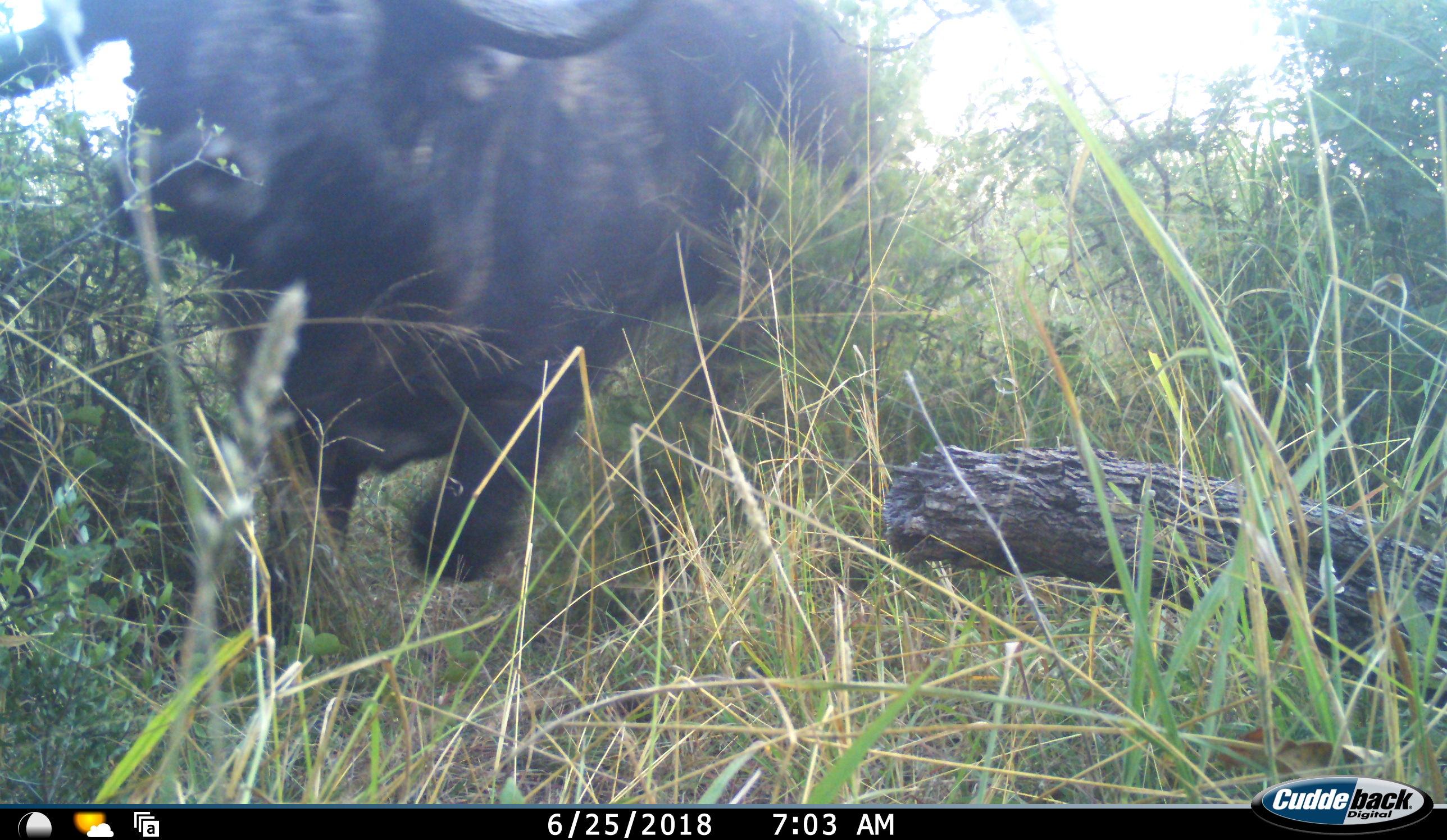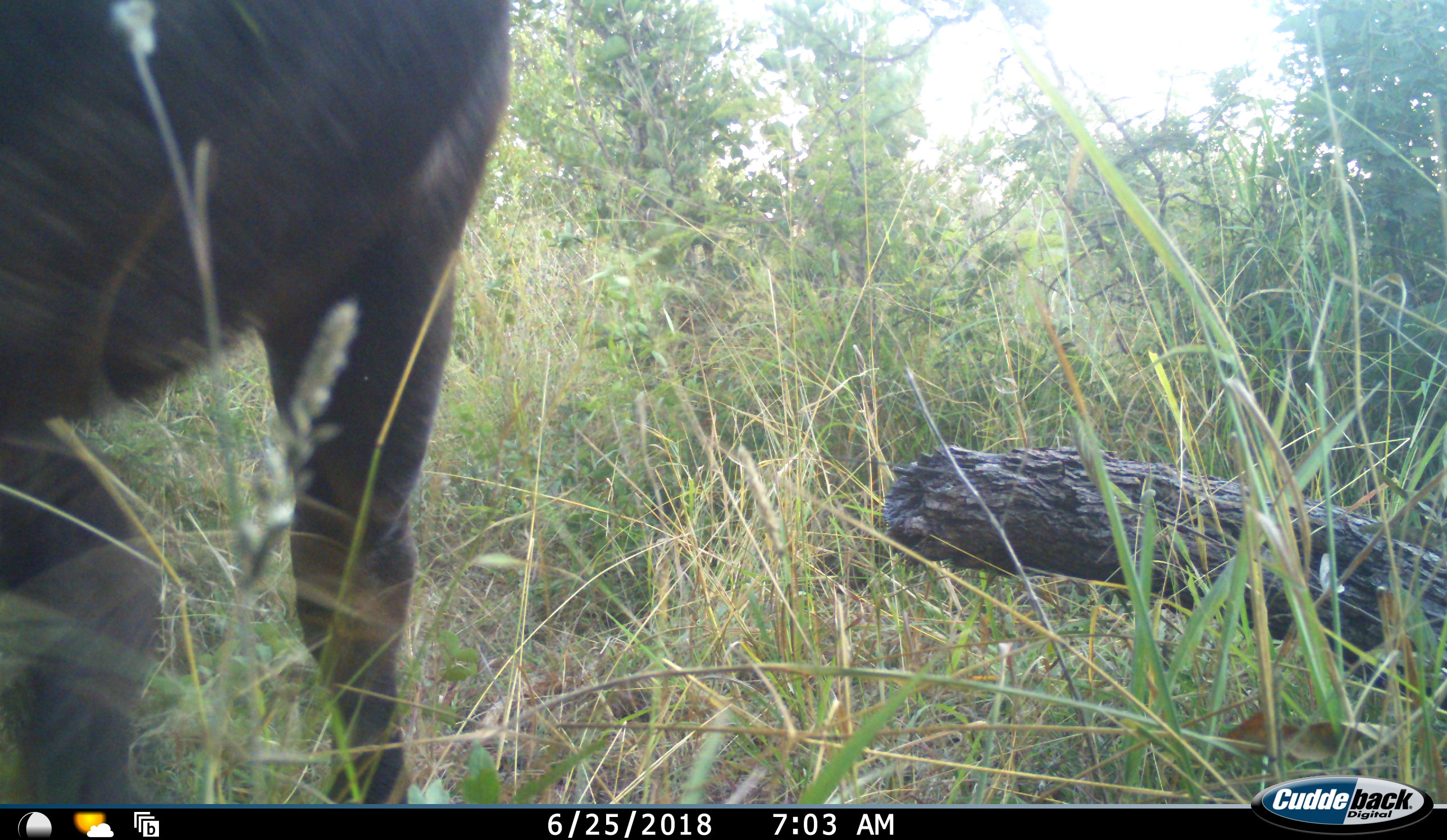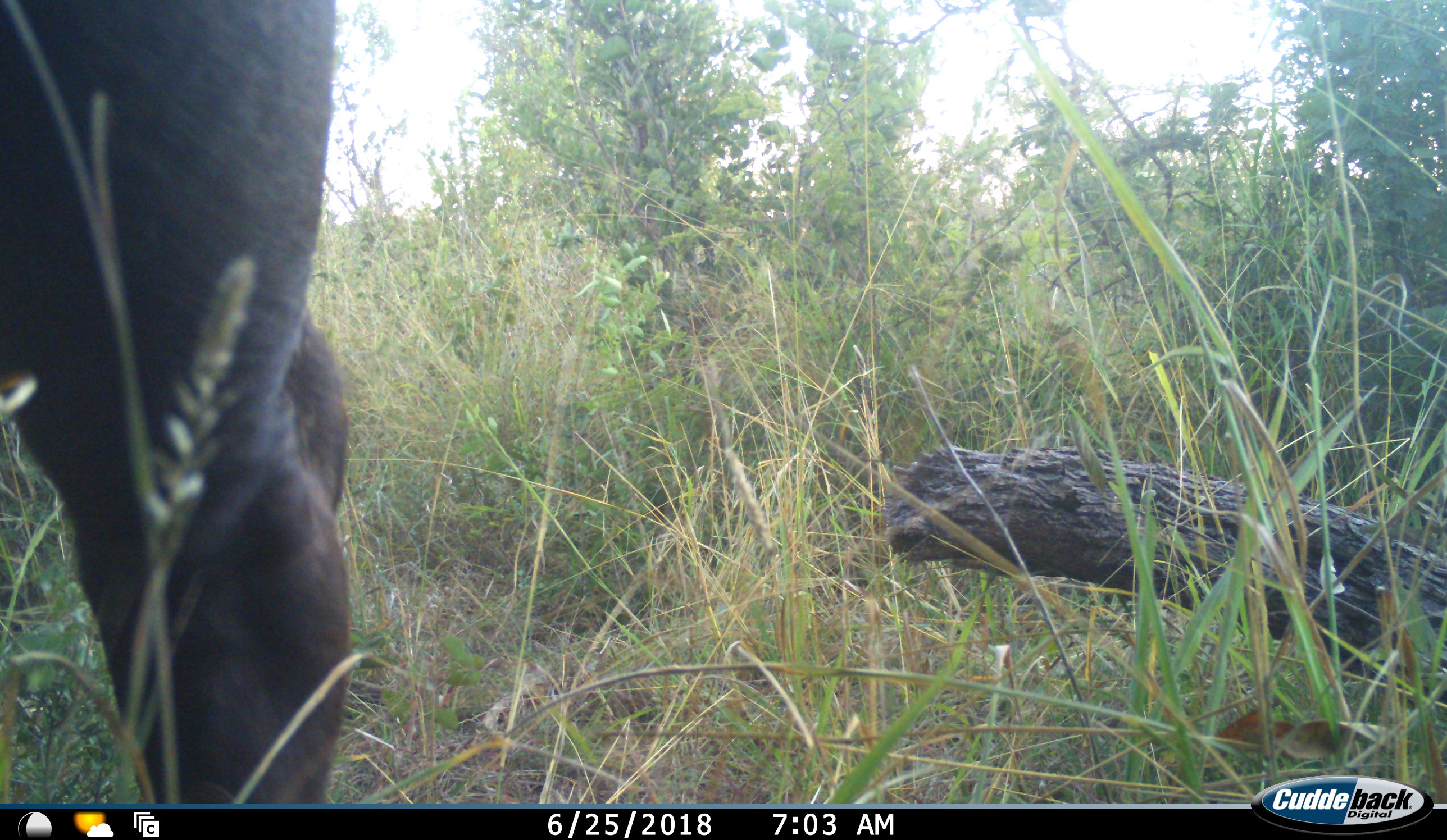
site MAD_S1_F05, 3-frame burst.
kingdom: Animalia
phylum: Chordata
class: Mammalia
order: Artiodactyla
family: Bovidae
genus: Syncerus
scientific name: Syncerus caffer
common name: african buffalo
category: buffalo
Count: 1.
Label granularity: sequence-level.